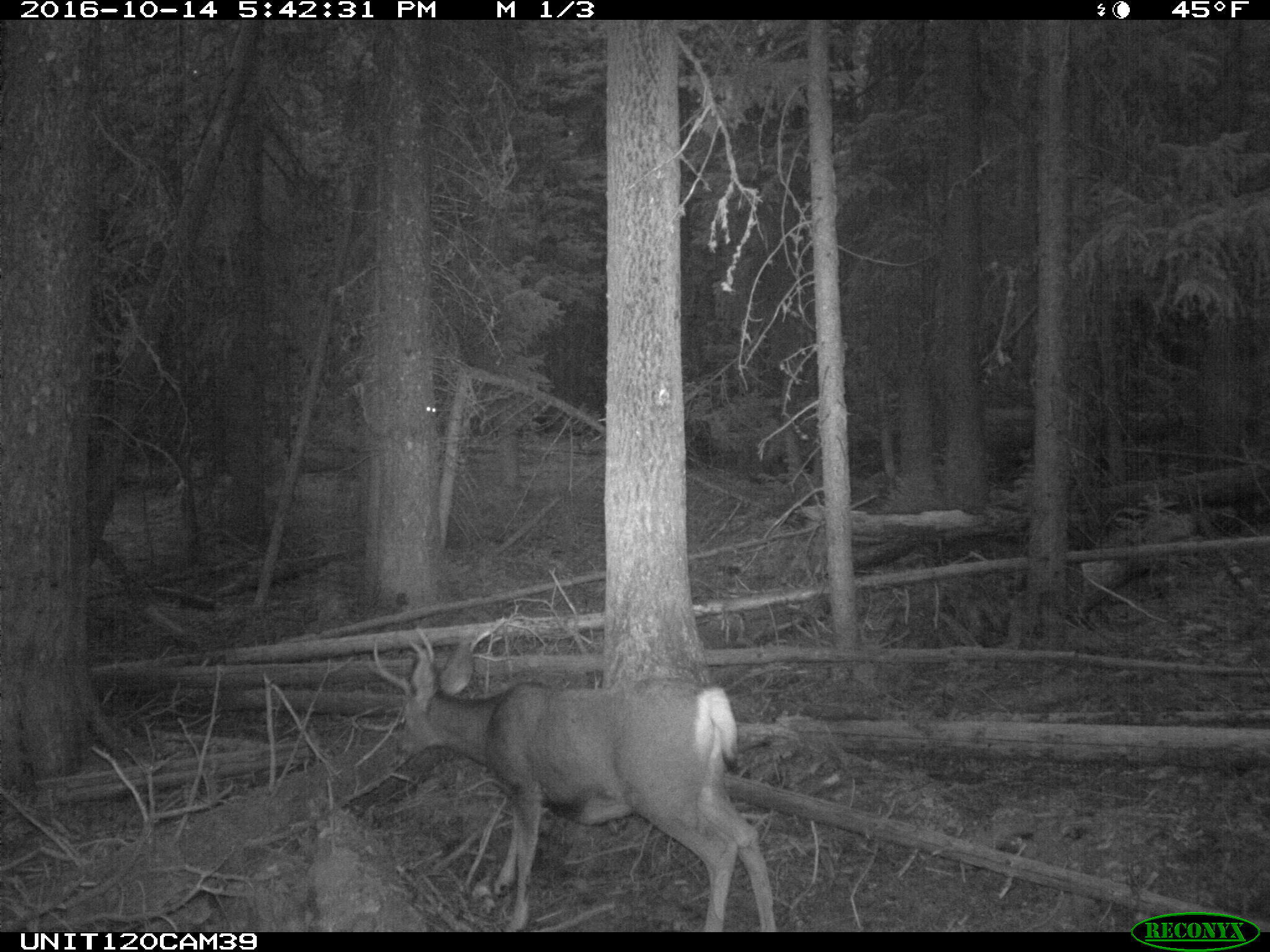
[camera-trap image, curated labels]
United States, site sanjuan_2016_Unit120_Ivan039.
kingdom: Animalia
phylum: Chordata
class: Mammalia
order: Artiodactyla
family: Cervidae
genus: Odocoileus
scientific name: Odocoileus hemionus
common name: mule deer